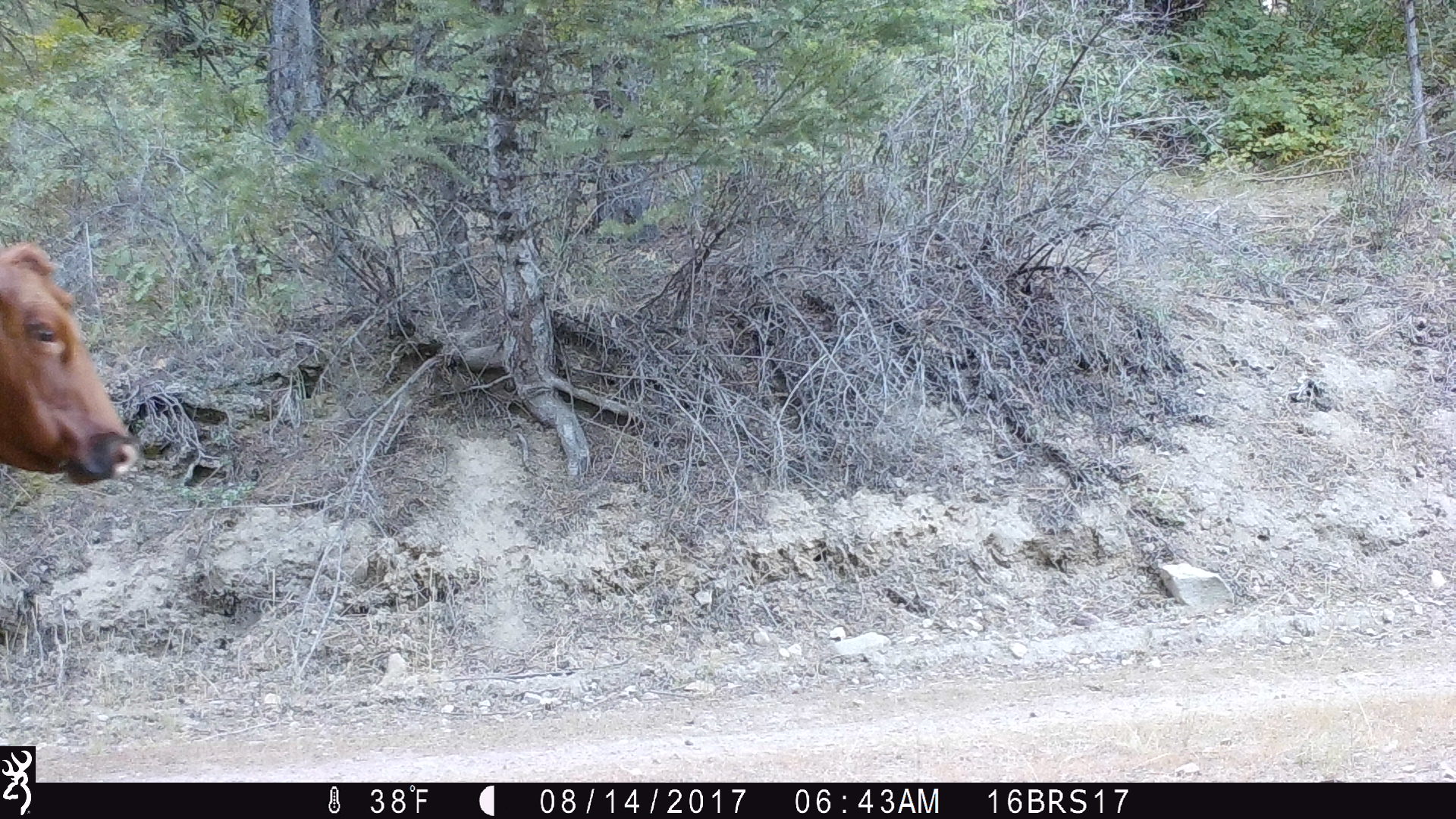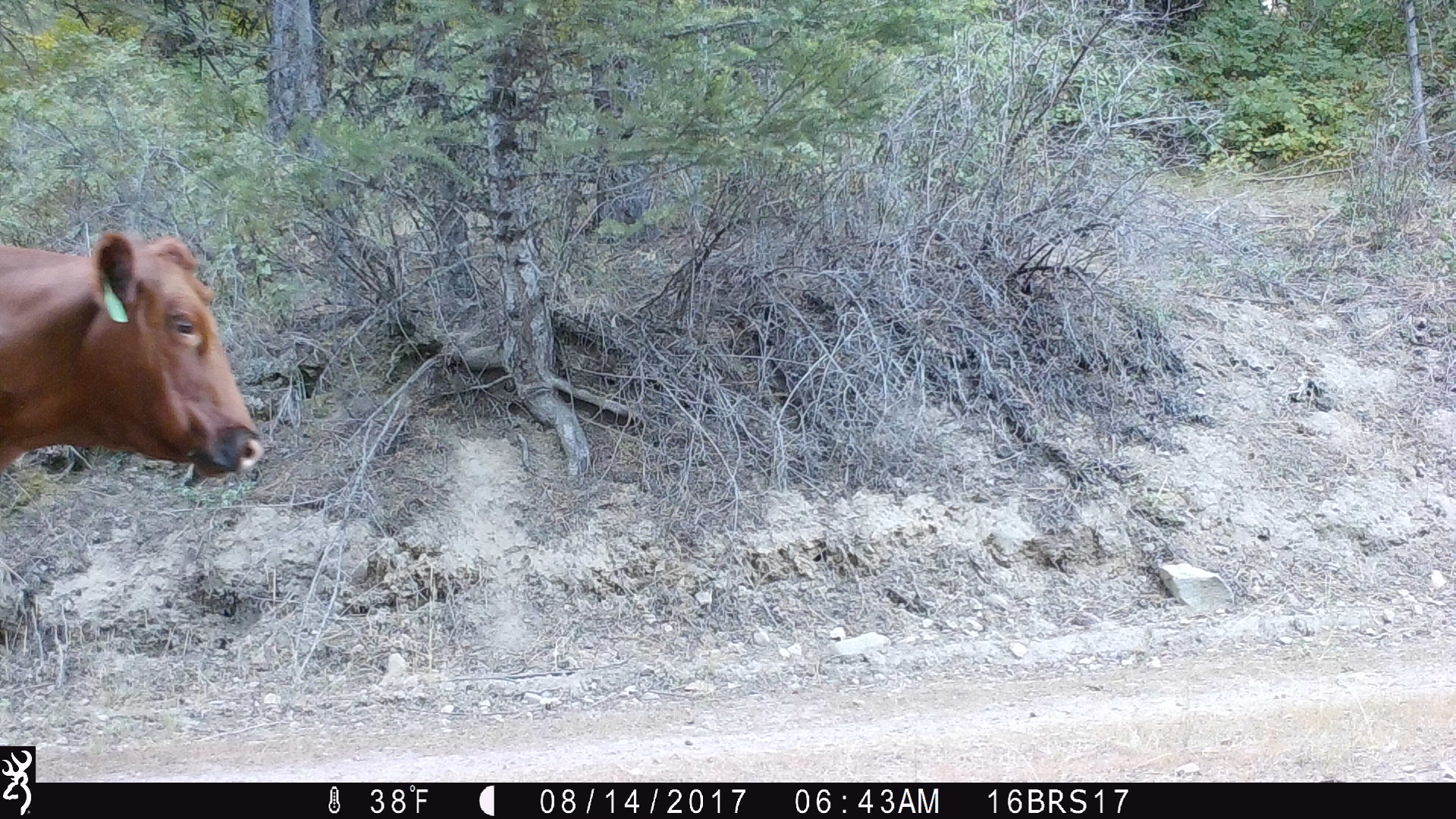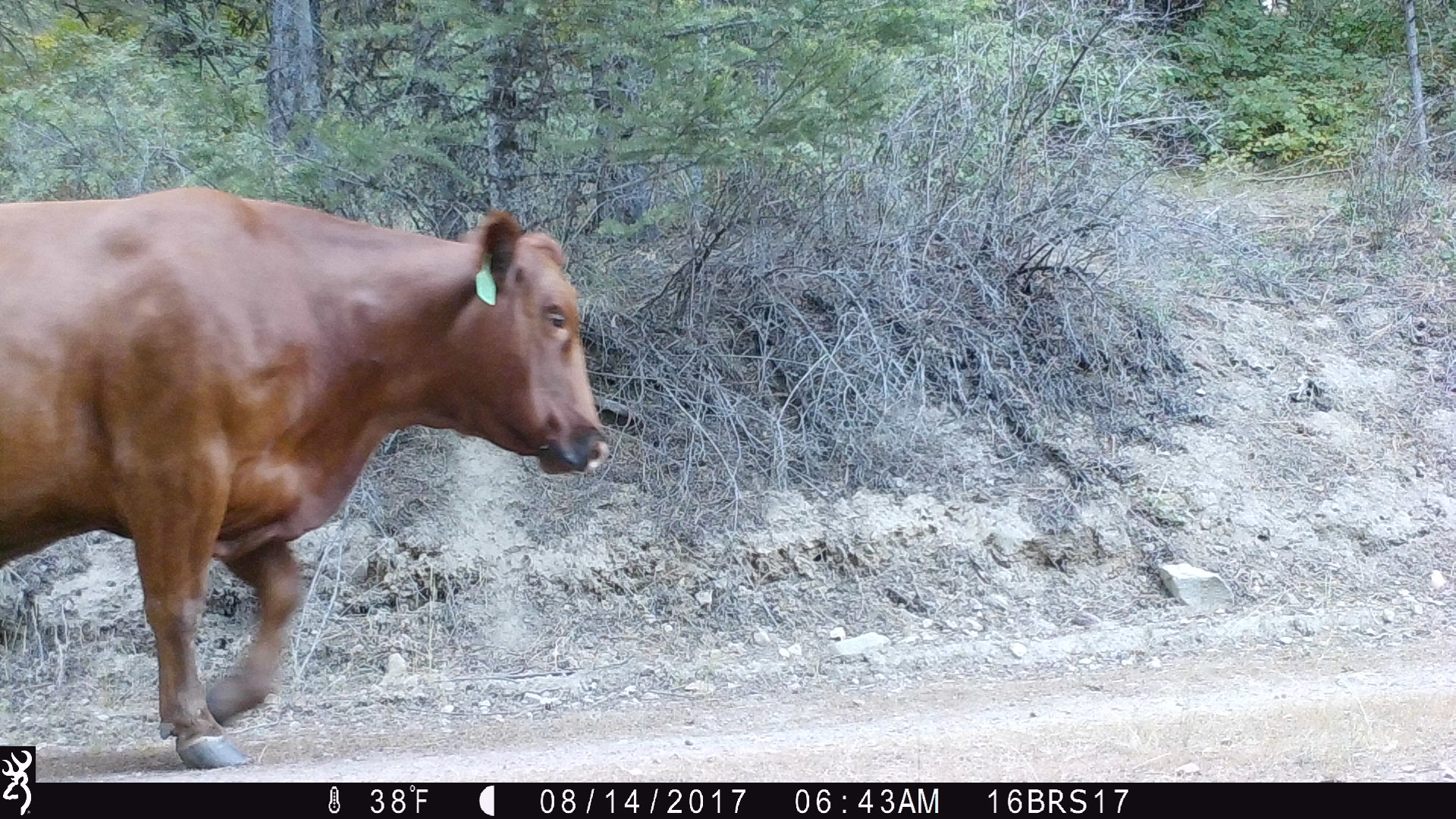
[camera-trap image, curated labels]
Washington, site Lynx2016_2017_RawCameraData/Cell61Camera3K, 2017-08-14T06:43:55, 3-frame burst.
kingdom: Animalia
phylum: Chordata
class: Mammalia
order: Artiodactyla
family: Bovidae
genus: Bos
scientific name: Bos taurus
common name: domestic cattle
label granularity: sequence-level